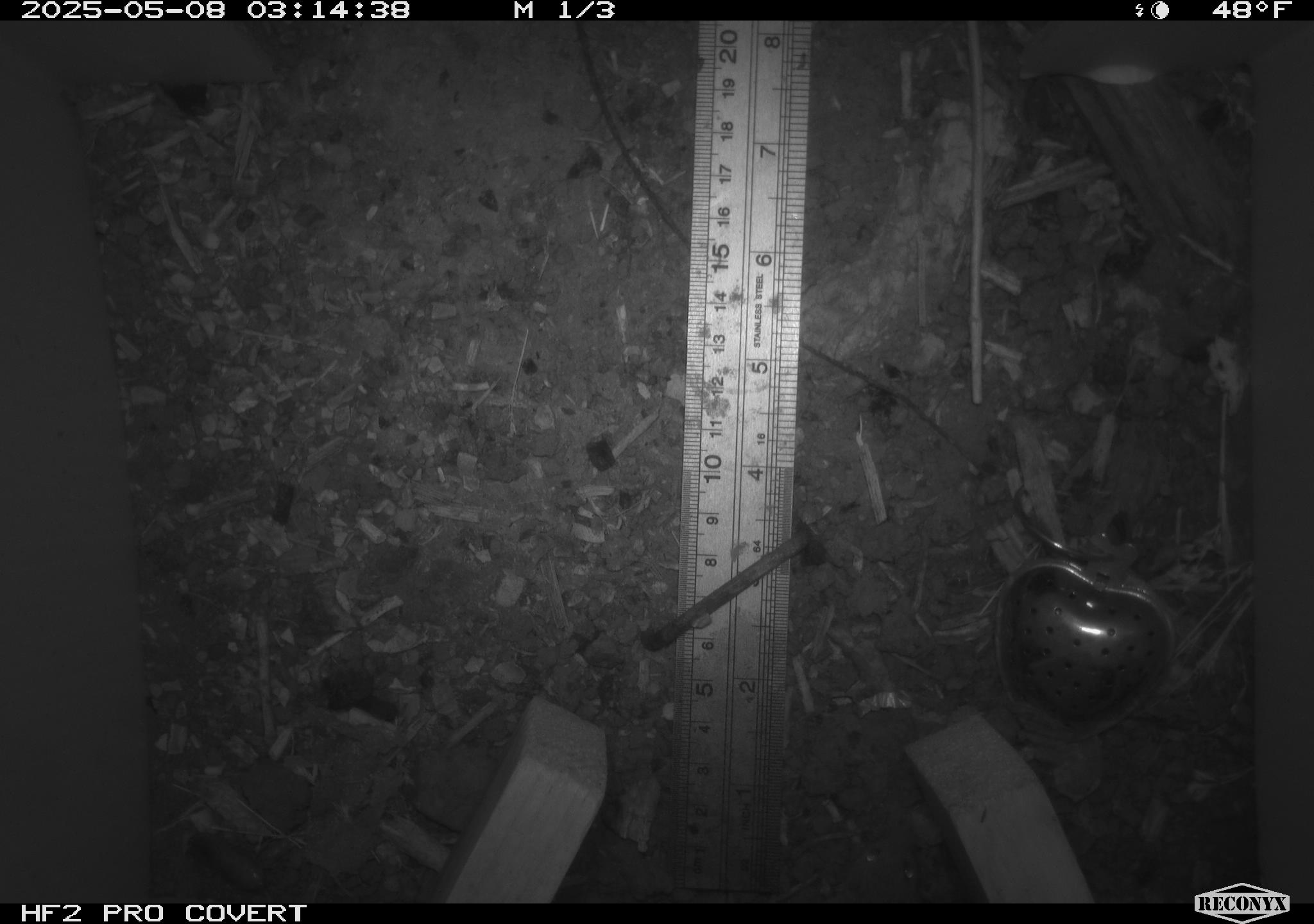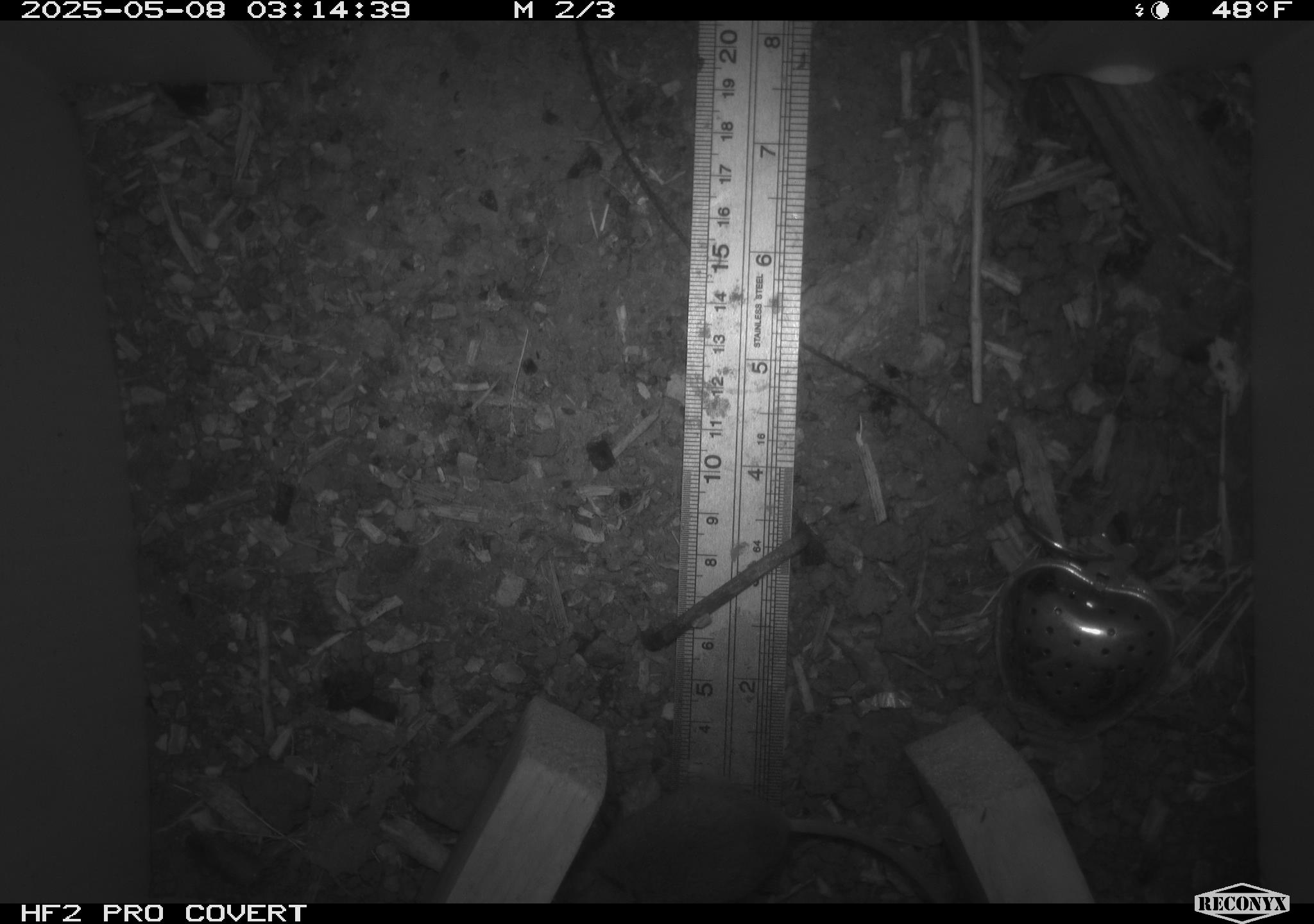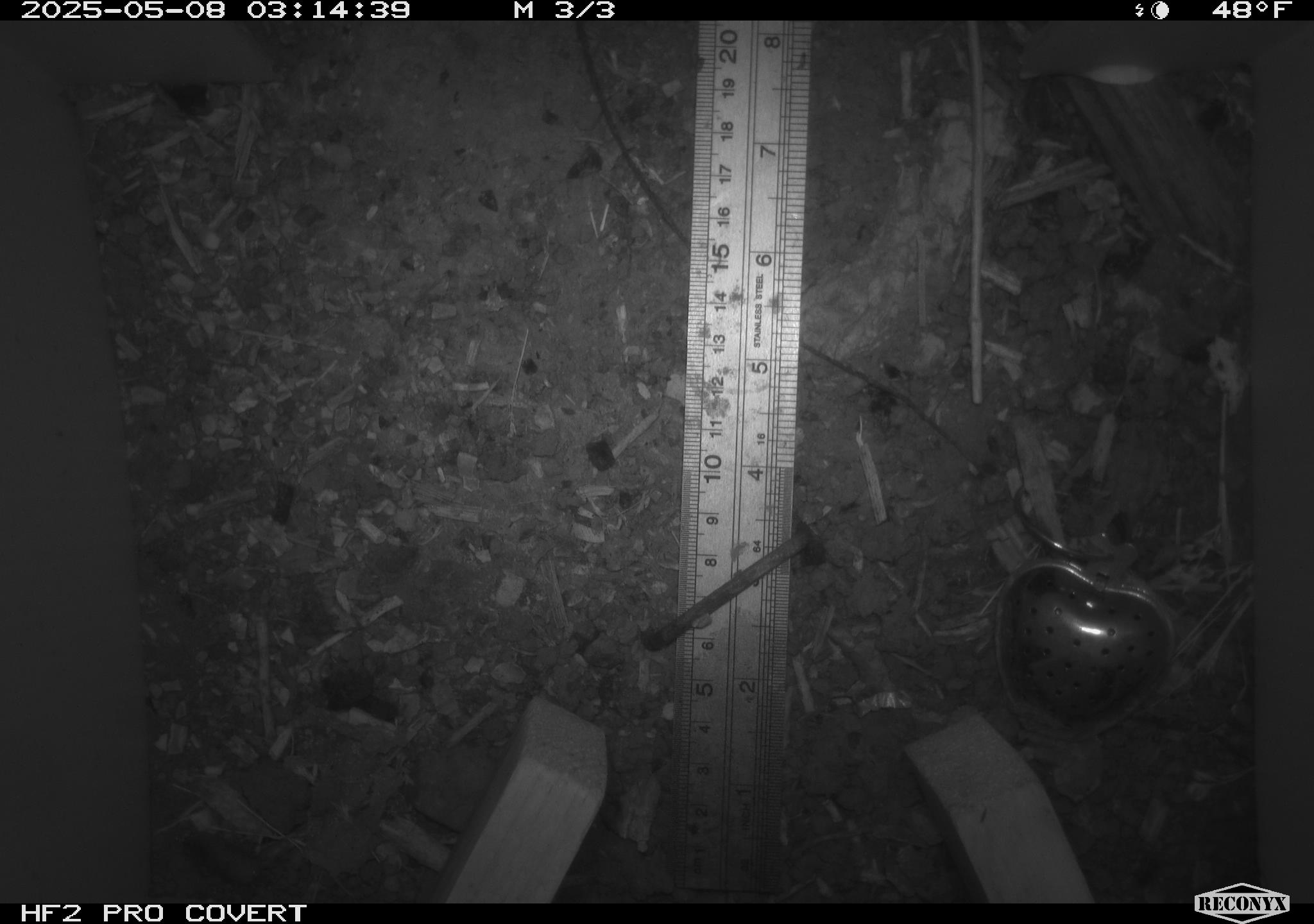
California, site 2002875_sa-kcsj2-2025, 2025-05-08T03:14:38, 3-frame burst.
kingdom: Animalia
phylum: Chordata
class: Mammalia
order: Rodentia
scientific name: Rodentia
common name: rodent